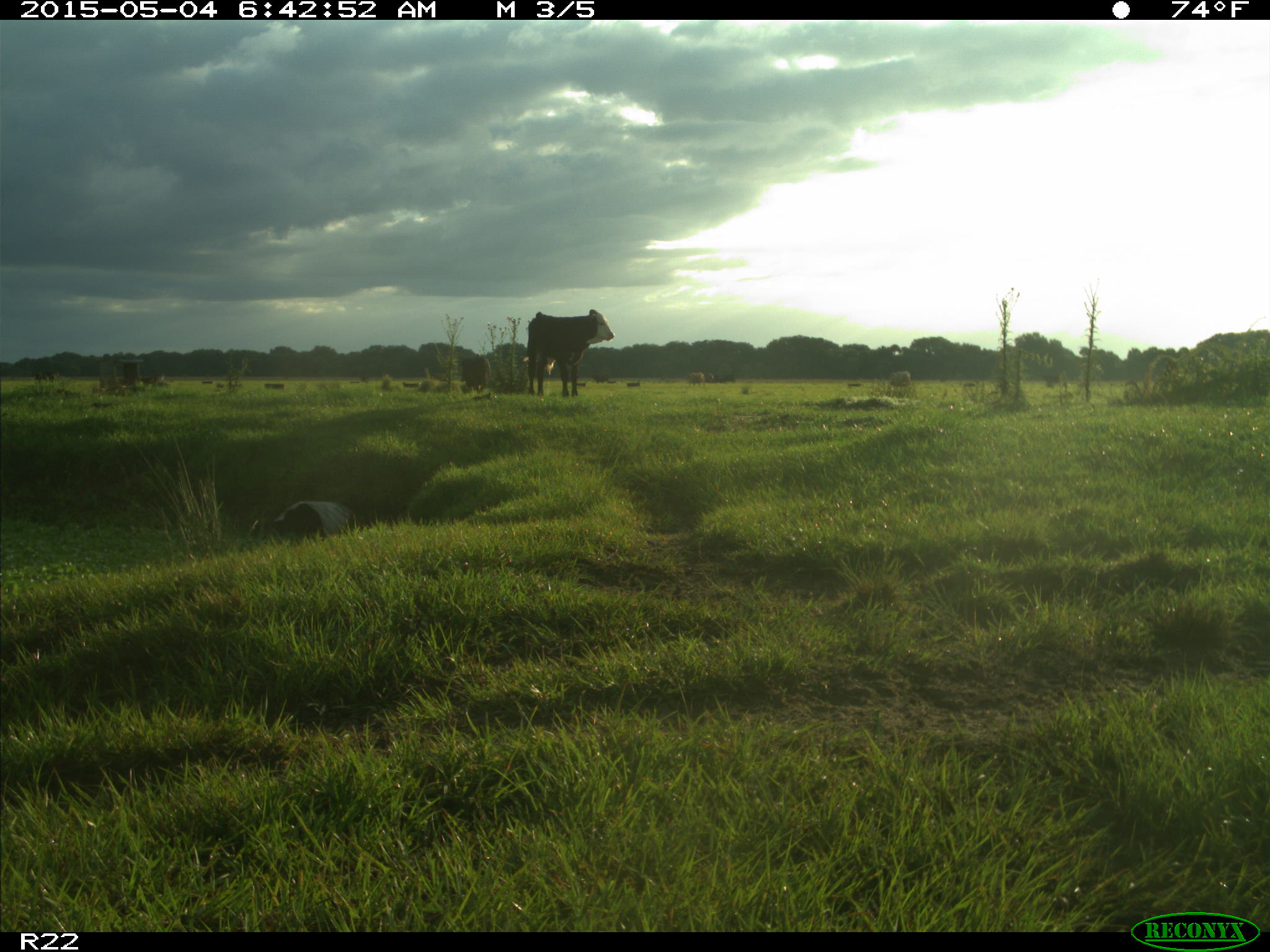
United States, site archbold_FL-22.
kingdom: Animalia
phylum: Chordata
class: Mammalia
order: Artiodactyla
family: Bovidae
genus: Bos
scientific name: Bos taurus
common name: domestic cow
Bos taurus (domestic cow).